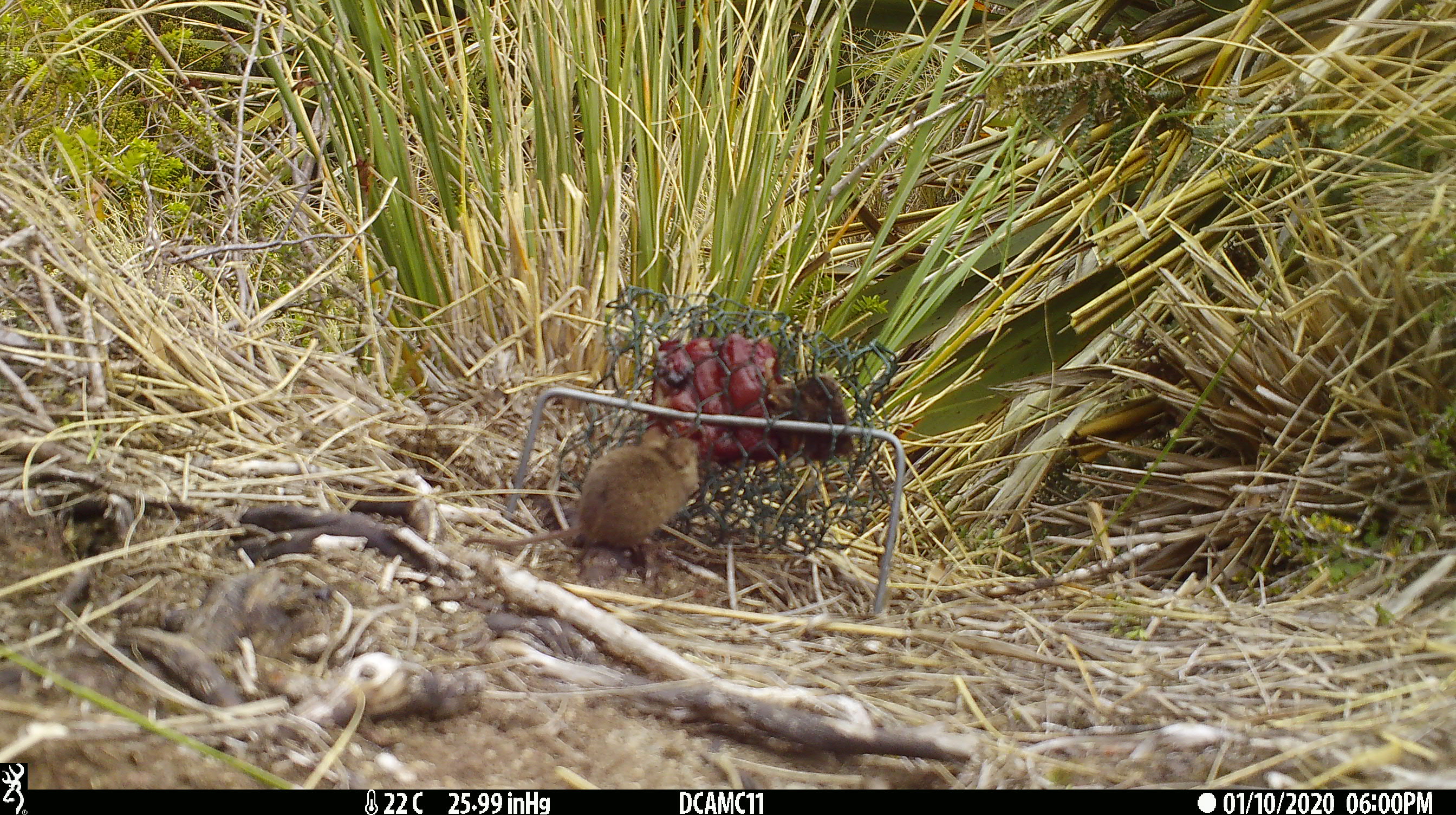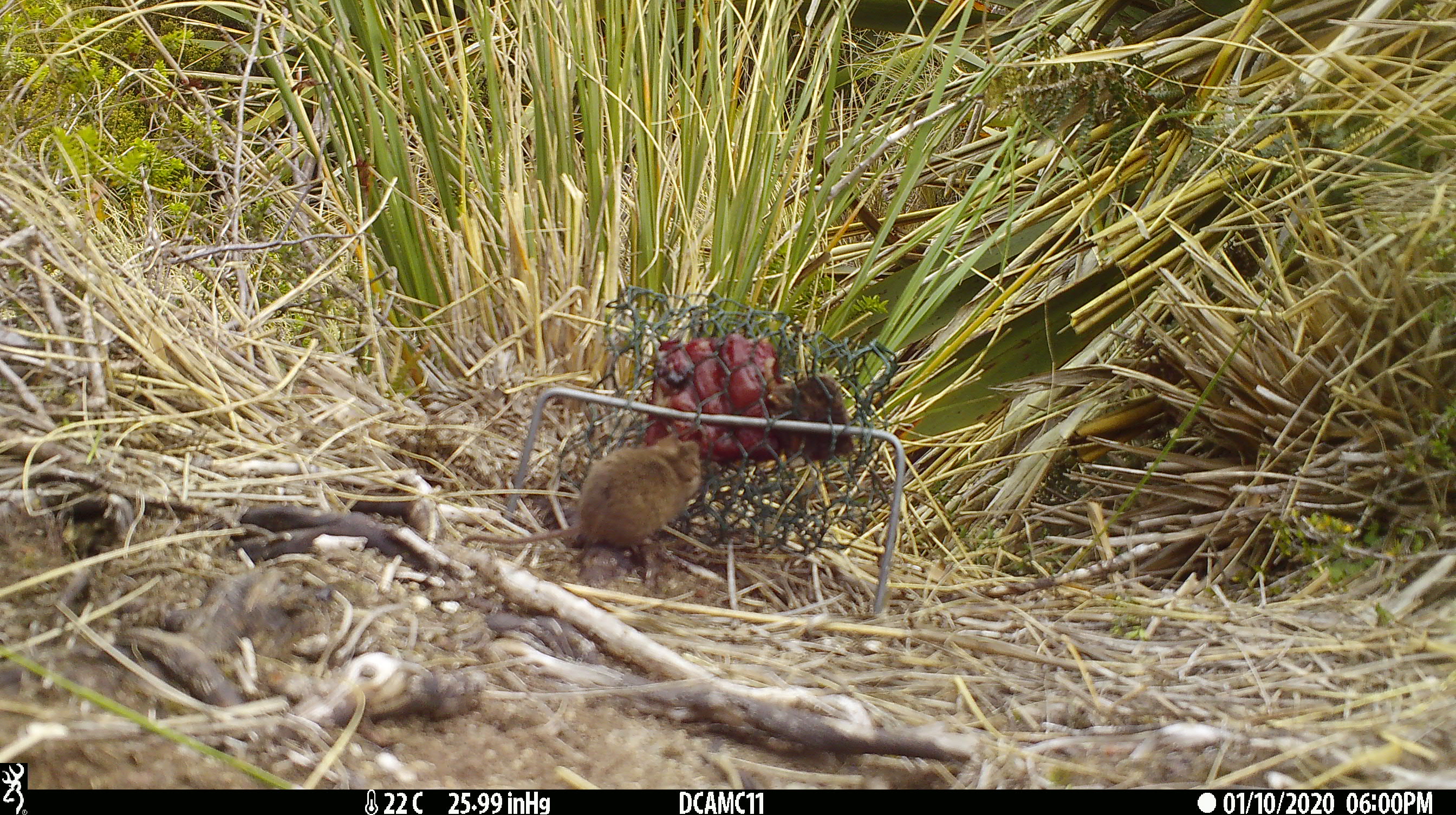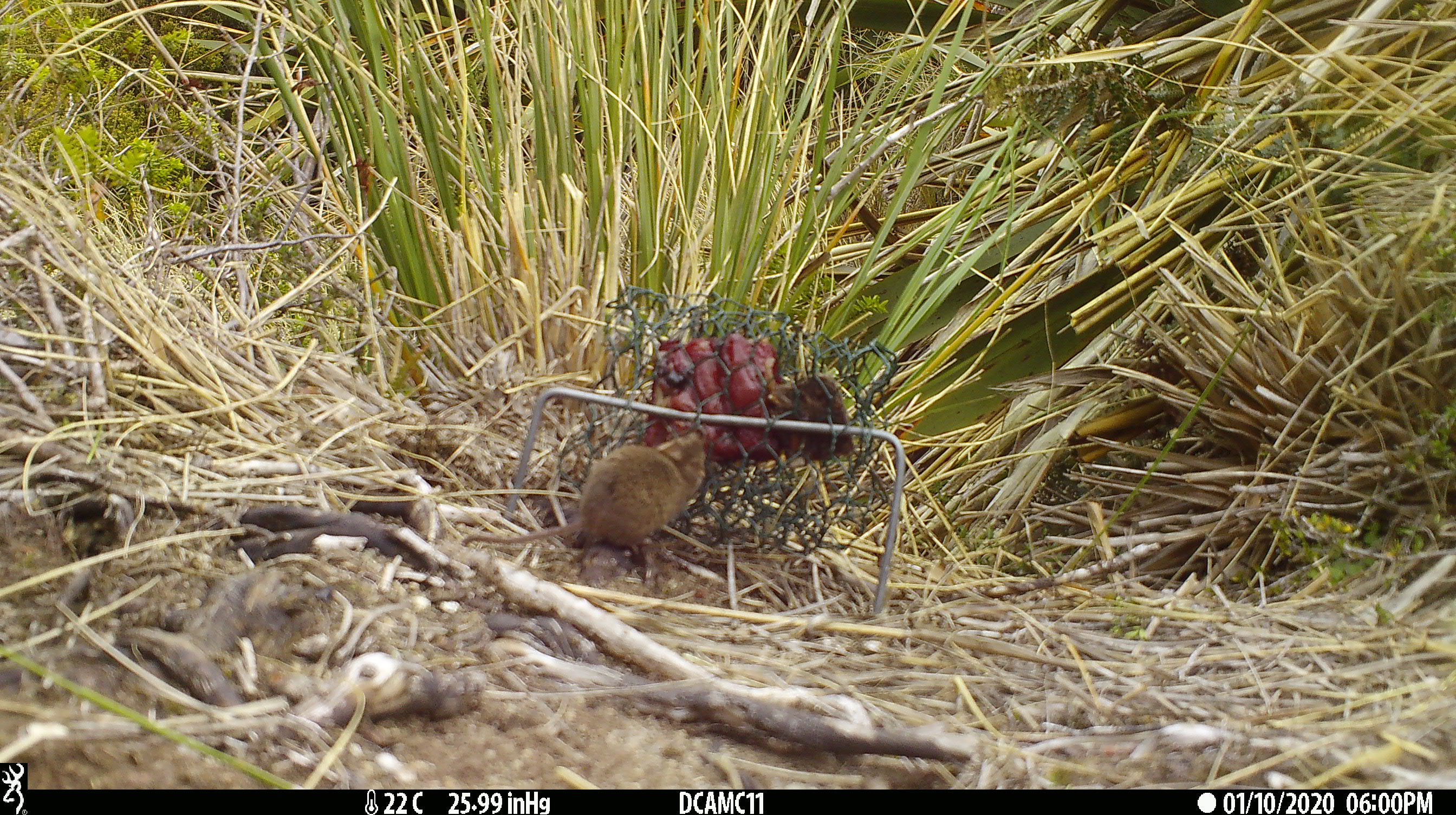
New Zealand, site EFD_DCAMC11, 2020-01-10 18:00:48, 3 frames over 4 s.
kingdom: Animalia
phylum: Chordata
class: Mammalia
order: Rodentia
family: Muridae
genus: Mus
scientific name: Mus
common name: mouse